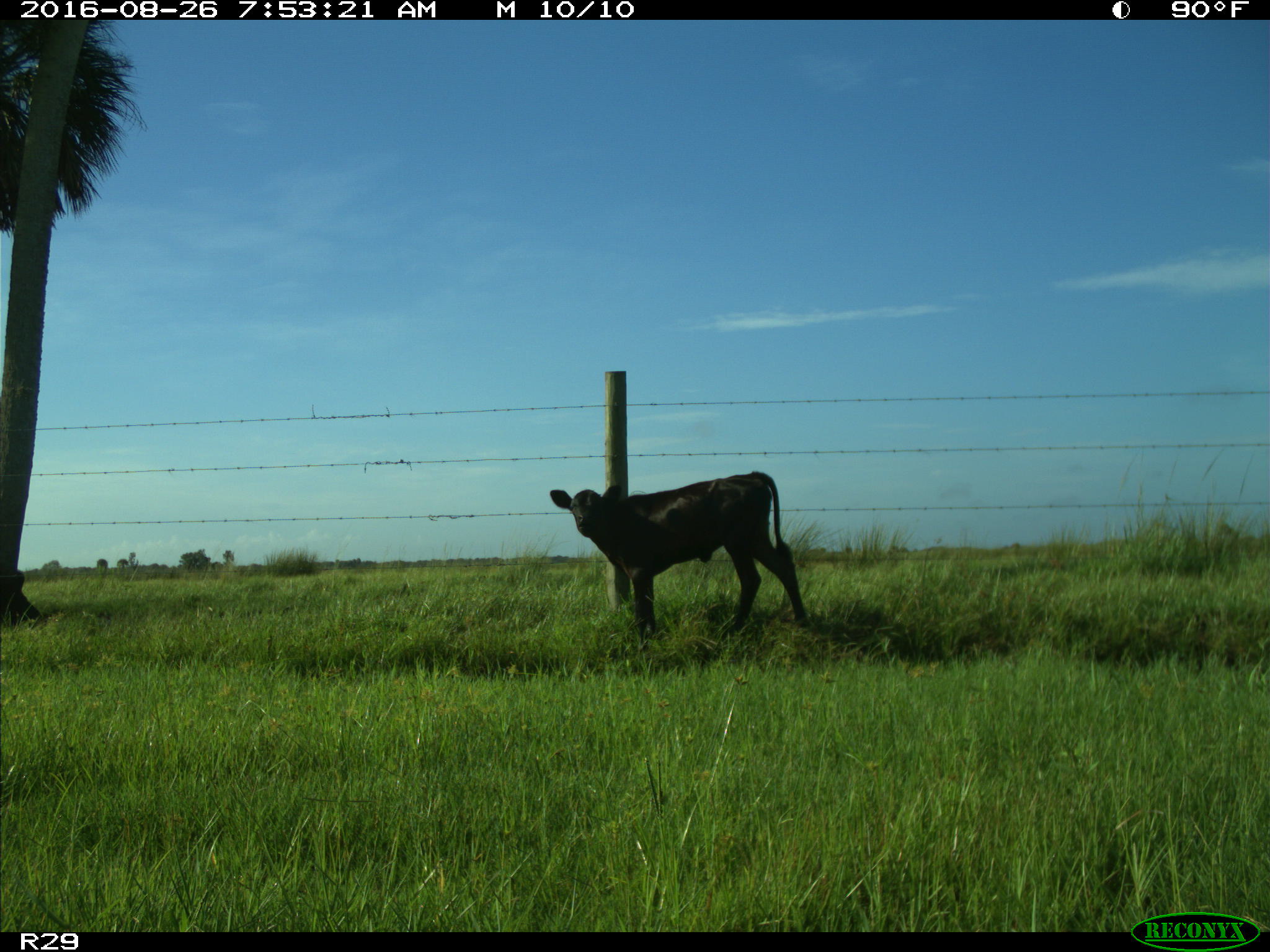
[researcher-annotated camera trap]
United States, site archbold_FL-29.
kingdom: Animalia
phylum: Chordata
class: Mammalia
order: Artiodactyla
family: Bovidae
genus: Bos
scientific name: Bos taurus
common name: domestic cow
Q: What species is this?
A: Bos taurus (domestic cow).